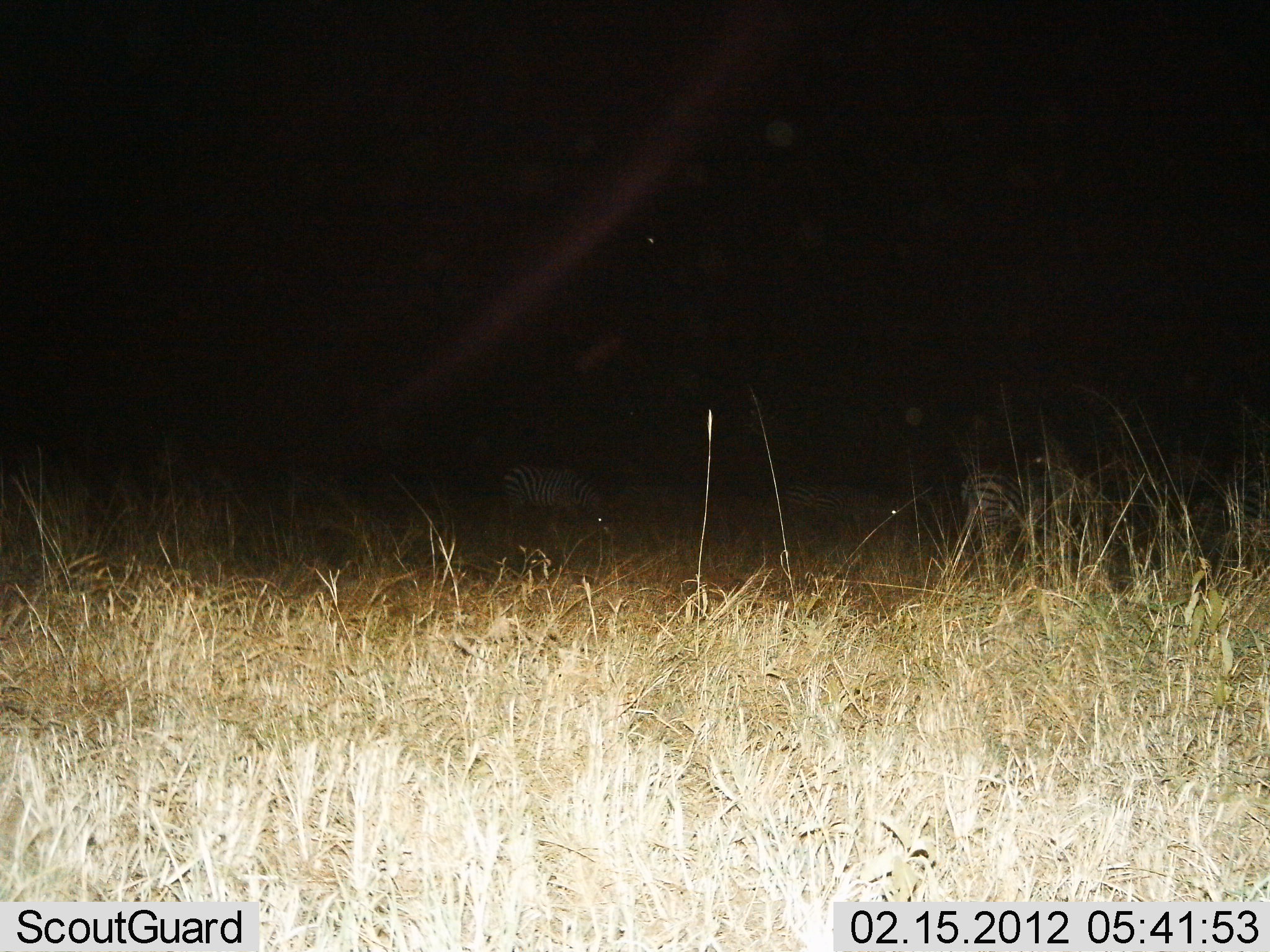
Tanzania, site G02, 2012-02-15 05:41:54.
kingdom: Animalia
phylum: Chordata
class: Mammalia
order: Perissodactyla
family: Equidae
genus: Equus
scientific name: Equus quagga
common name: plains zebra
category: zebra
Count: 3.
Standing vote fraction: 50%.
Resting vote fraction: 0%.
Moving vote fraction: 0%.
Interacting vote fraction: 0%.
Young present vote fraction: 0%.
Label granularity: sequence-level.